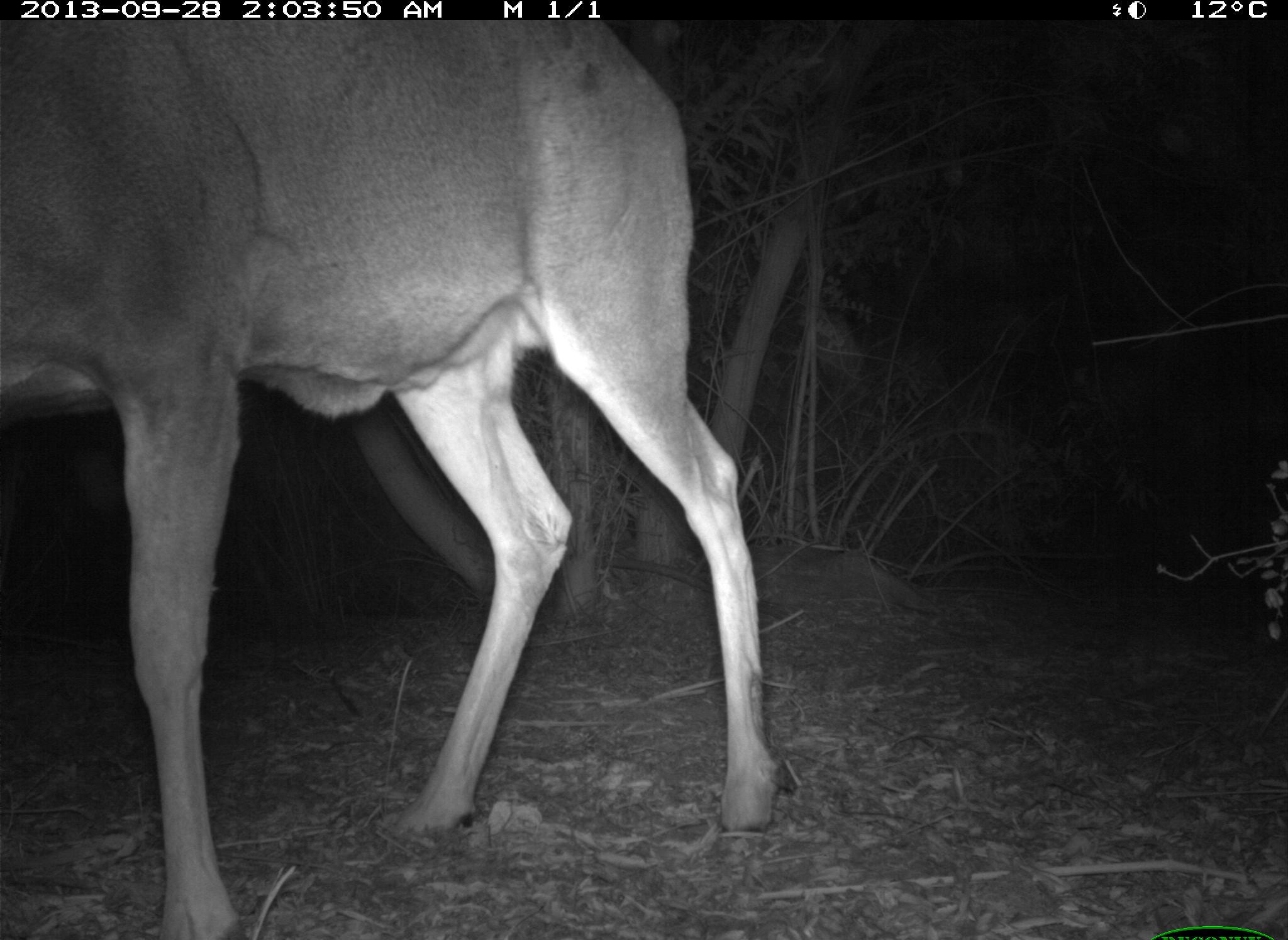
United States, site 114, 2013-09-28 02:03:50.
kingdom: Animalia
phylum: Chordata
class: Mammalia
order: Artiodactyla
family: Cervidae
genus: Odocoileus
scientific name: Odocoileus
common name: deer